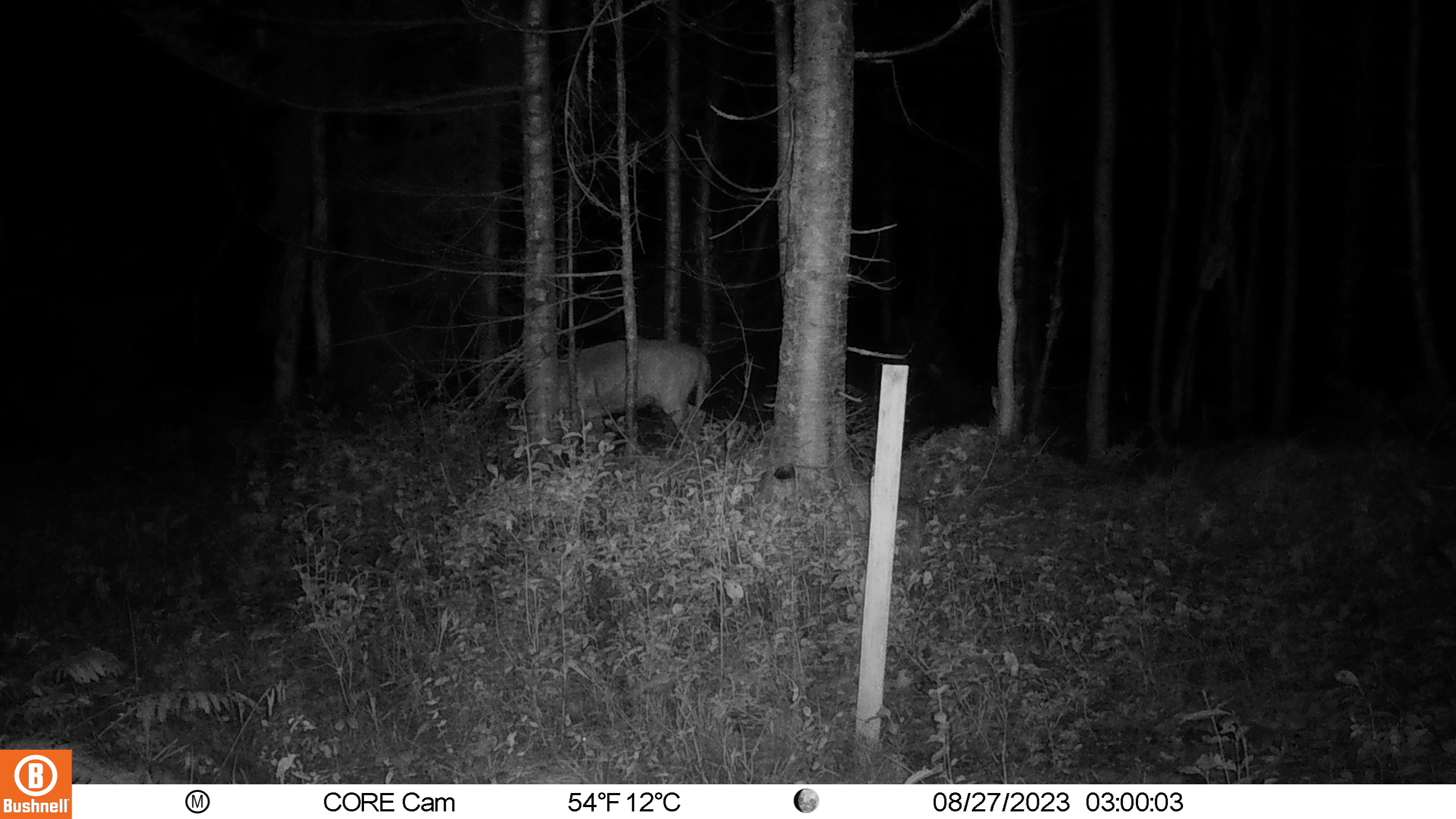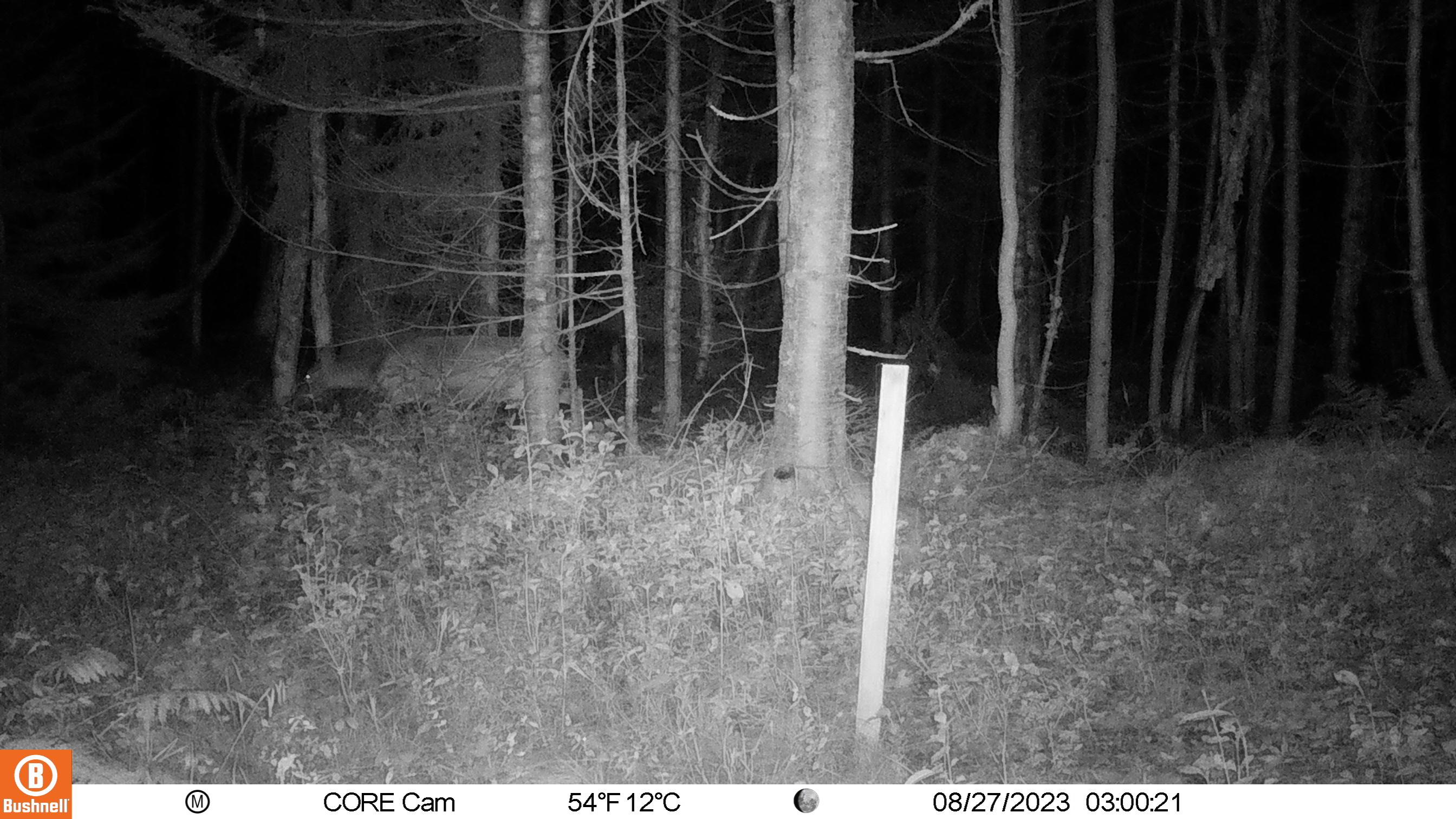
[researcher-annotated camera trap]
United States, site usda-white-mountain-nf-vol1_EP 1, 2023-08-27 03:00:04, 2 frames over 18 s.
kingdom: Animalia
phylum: Chordata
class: Mammalia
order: Artiodactyla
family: Cervidae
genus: Odocoileus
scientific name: Odocoileus virginianus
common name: white-tailed deer